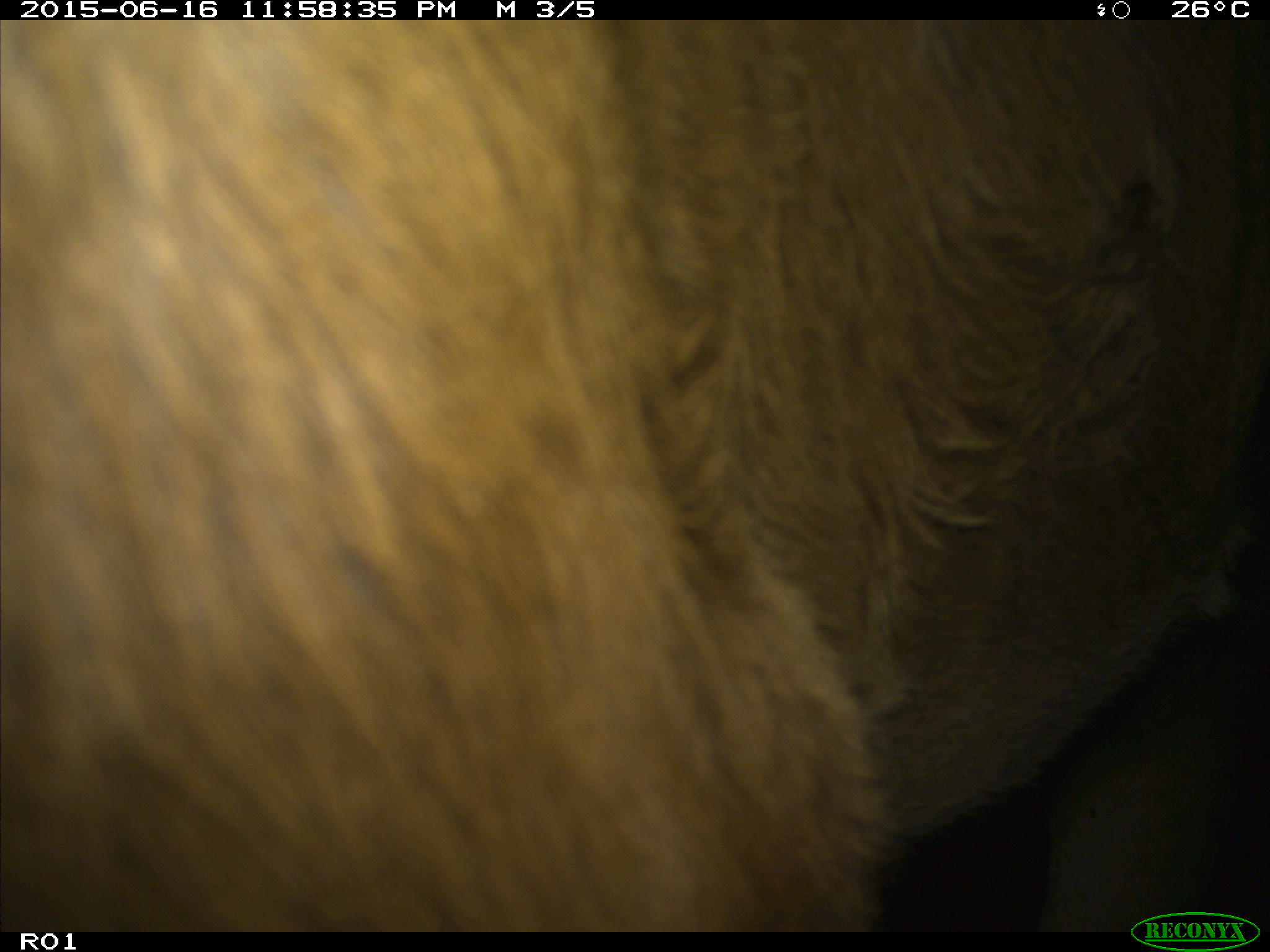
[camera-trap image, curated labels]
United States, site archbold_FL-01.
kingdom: Animalia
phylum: Chordata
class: Mammalia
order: Artiodactyla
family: Bovidae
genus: Bos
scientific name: Bos taurus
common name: domestic cow